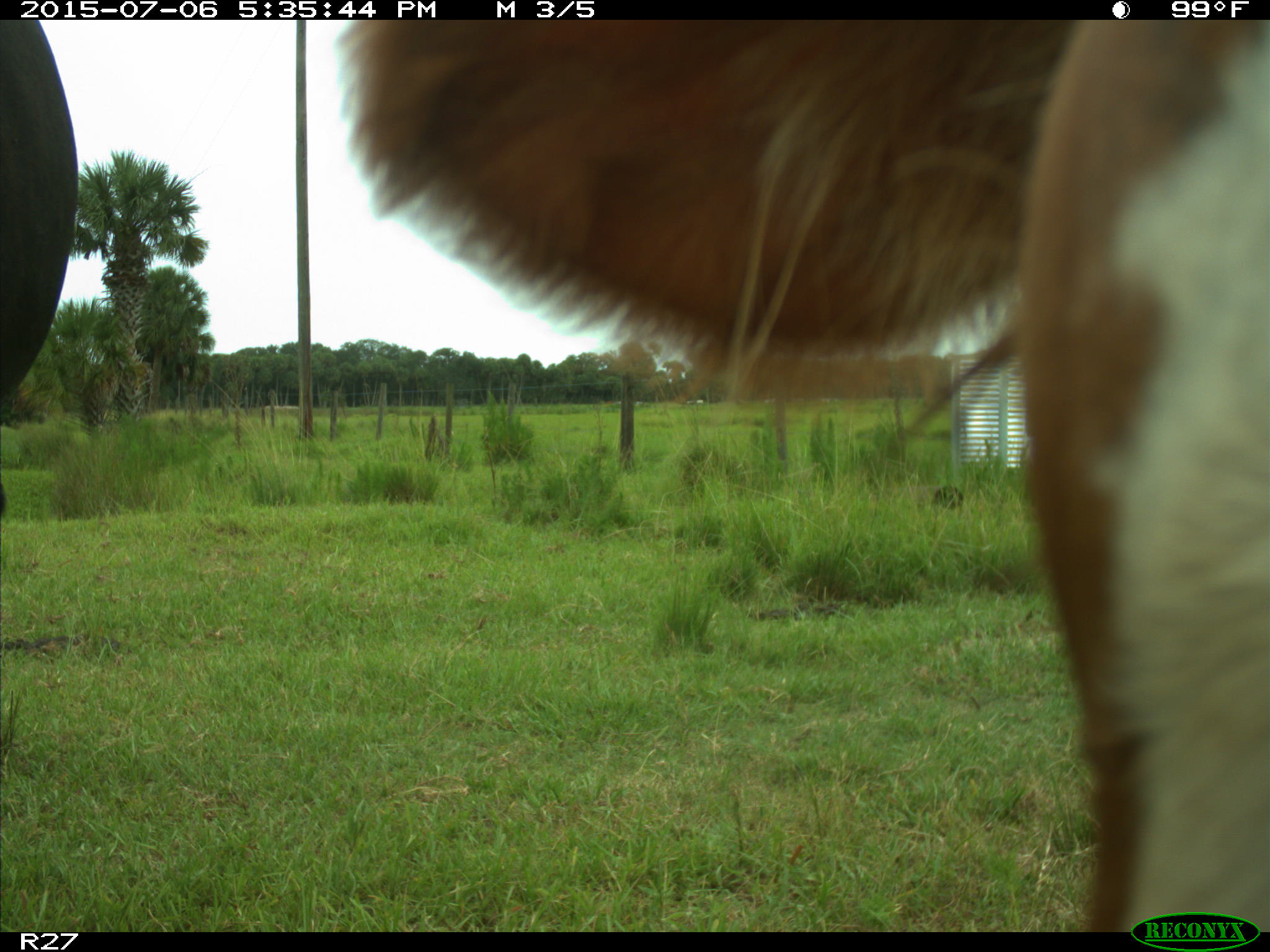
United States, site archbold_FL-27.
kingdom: Animalia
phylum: Chordata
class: Mammalia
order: Artiodactyla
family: Bovidae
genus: Bos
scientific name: Bos taurus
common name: domestic cow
Bos taurus (domestic cow).